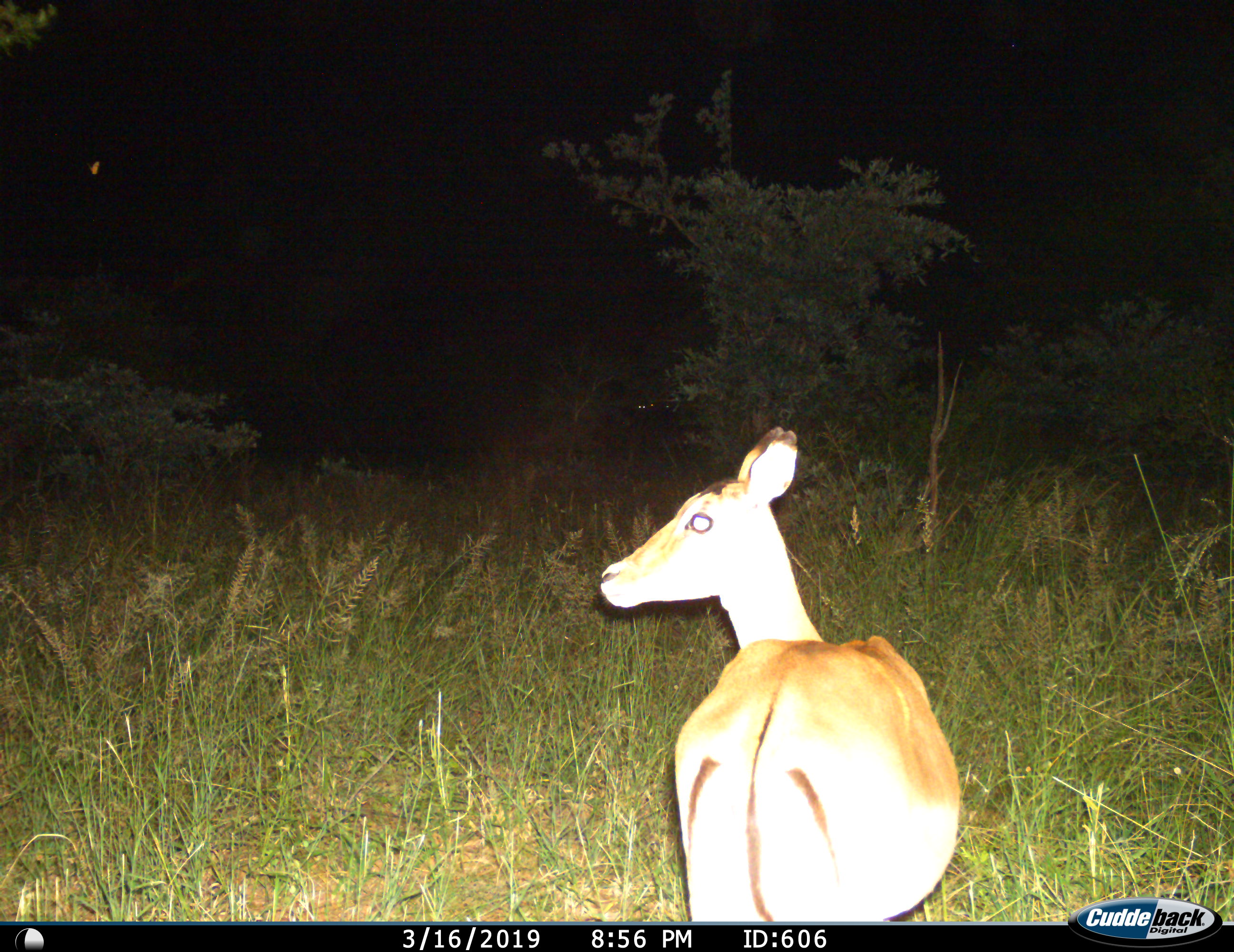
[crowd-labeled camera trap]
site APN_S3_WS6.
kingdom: Animalia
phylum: Chordata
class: Mammalia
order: Artiodactyla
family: Bovidae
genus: Aepyceros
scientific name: Aepyceros melampus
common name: impala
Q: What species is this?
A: Impala (Aepyceros melampus).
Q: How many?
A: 1.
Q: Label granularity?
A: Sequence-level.